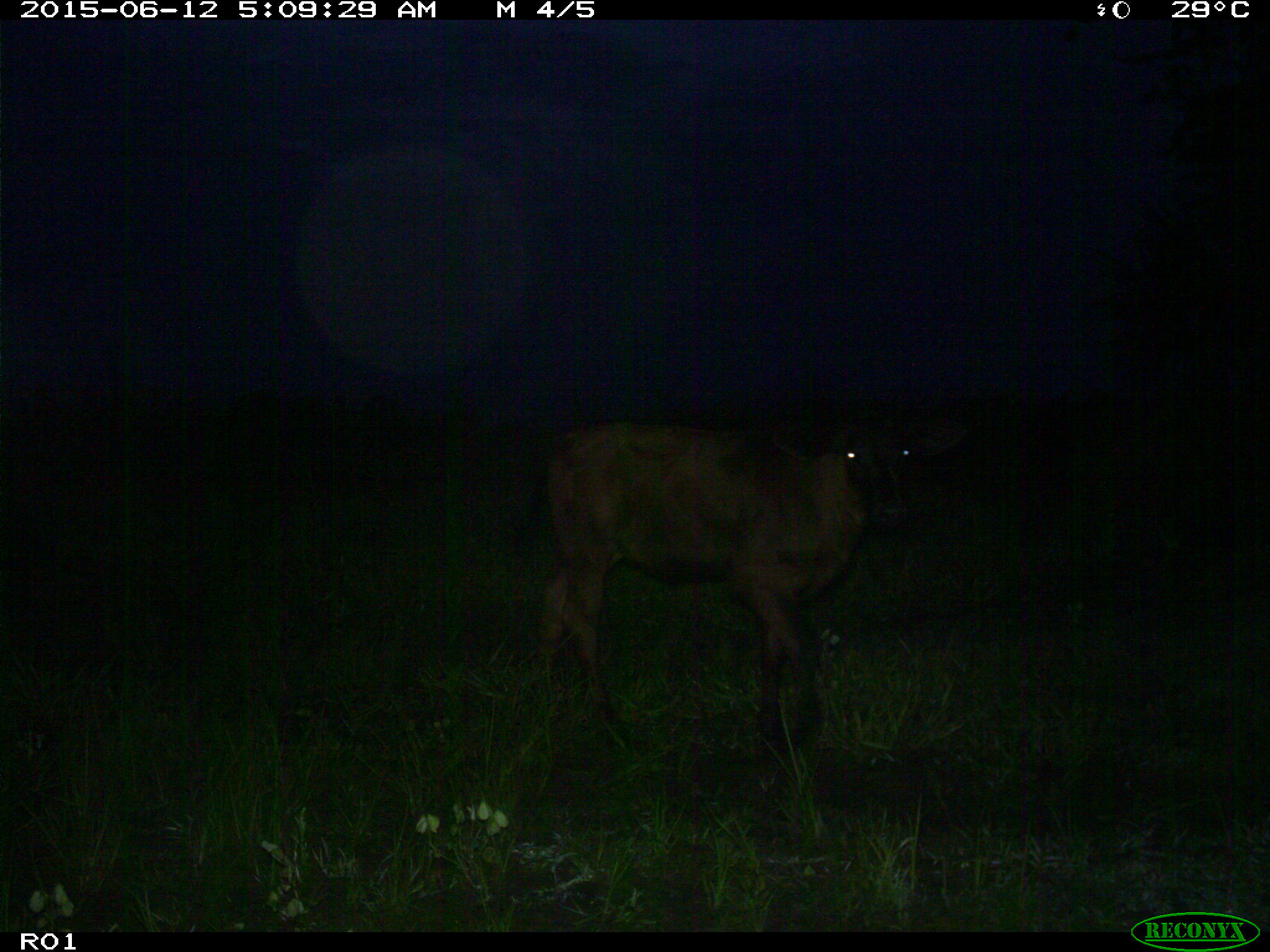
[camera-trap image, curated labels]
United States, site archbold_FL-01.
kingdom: Animalia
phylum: Chordata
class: Mammalia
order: Artiodactyla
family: Bovidae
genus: Bos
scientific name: Bos taurus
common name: domestic cow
Bos taurus (domestic cow).